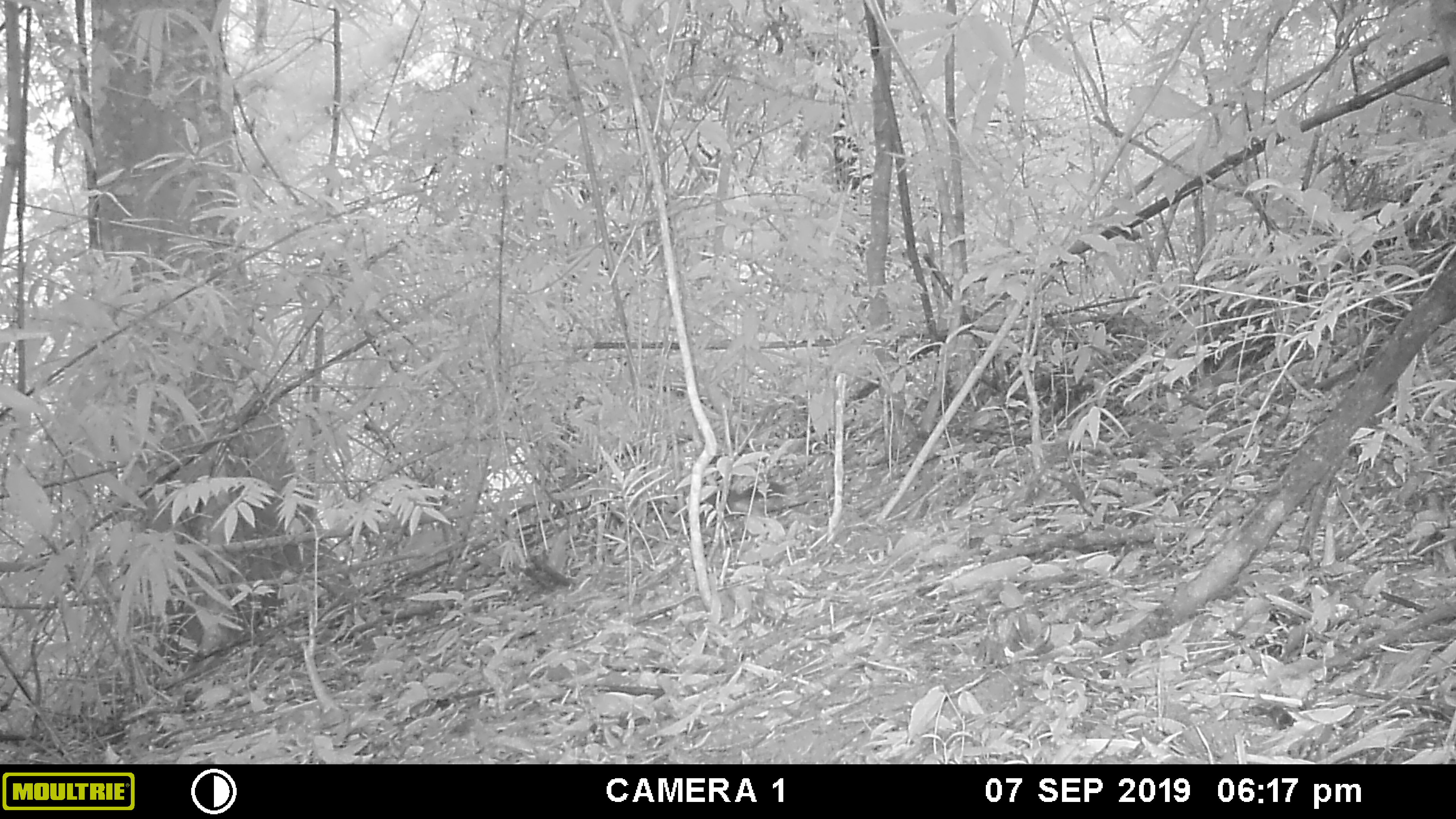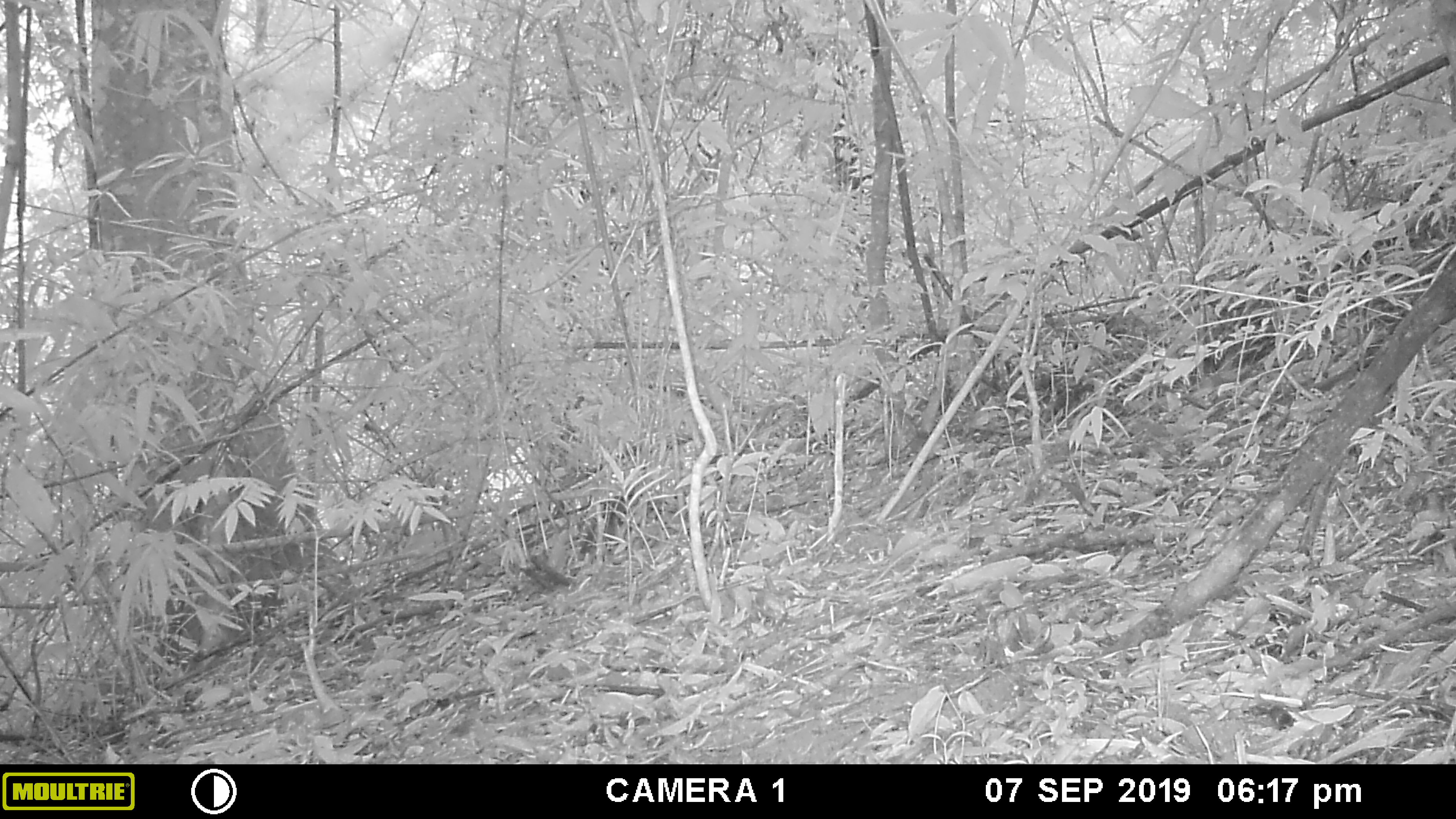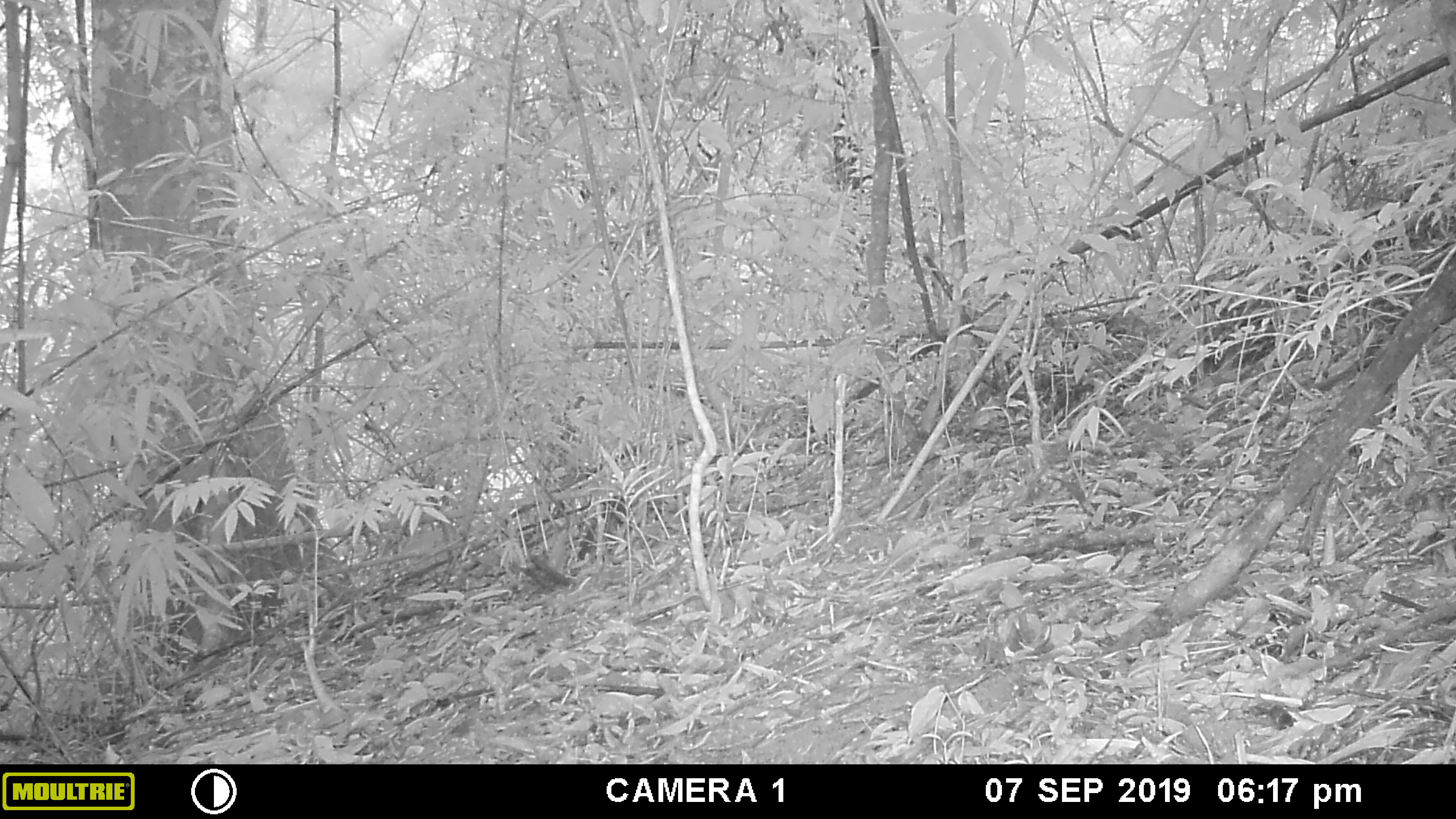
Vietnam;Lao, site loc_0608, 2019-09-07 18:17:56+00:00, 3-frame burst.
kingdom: Animalia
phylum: Chordata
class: Mammalia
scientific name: Mammalia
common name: mammal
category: unidentified small mammal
Unidentified small mammal (mammal) (Mammalia). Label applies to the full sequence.